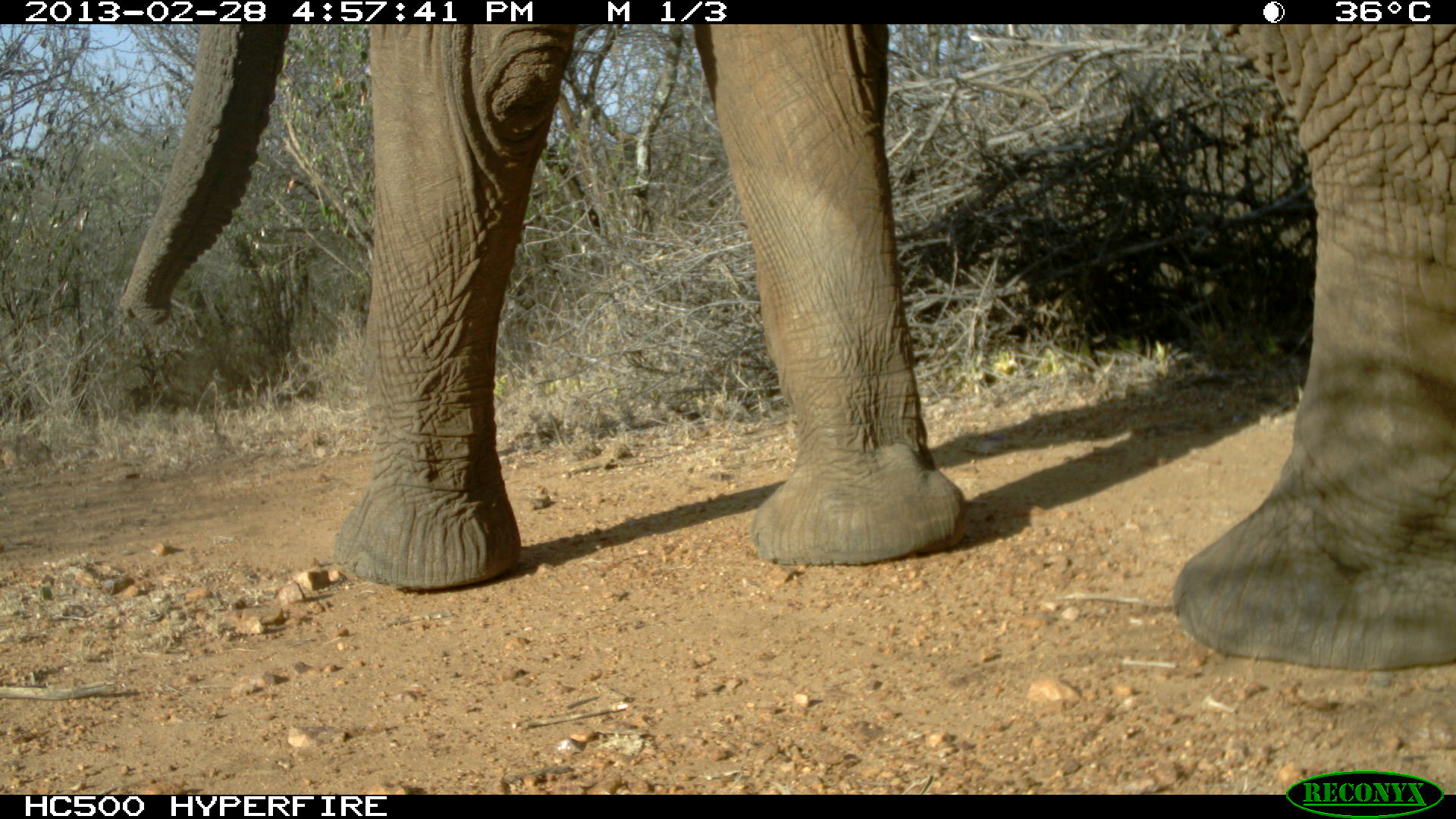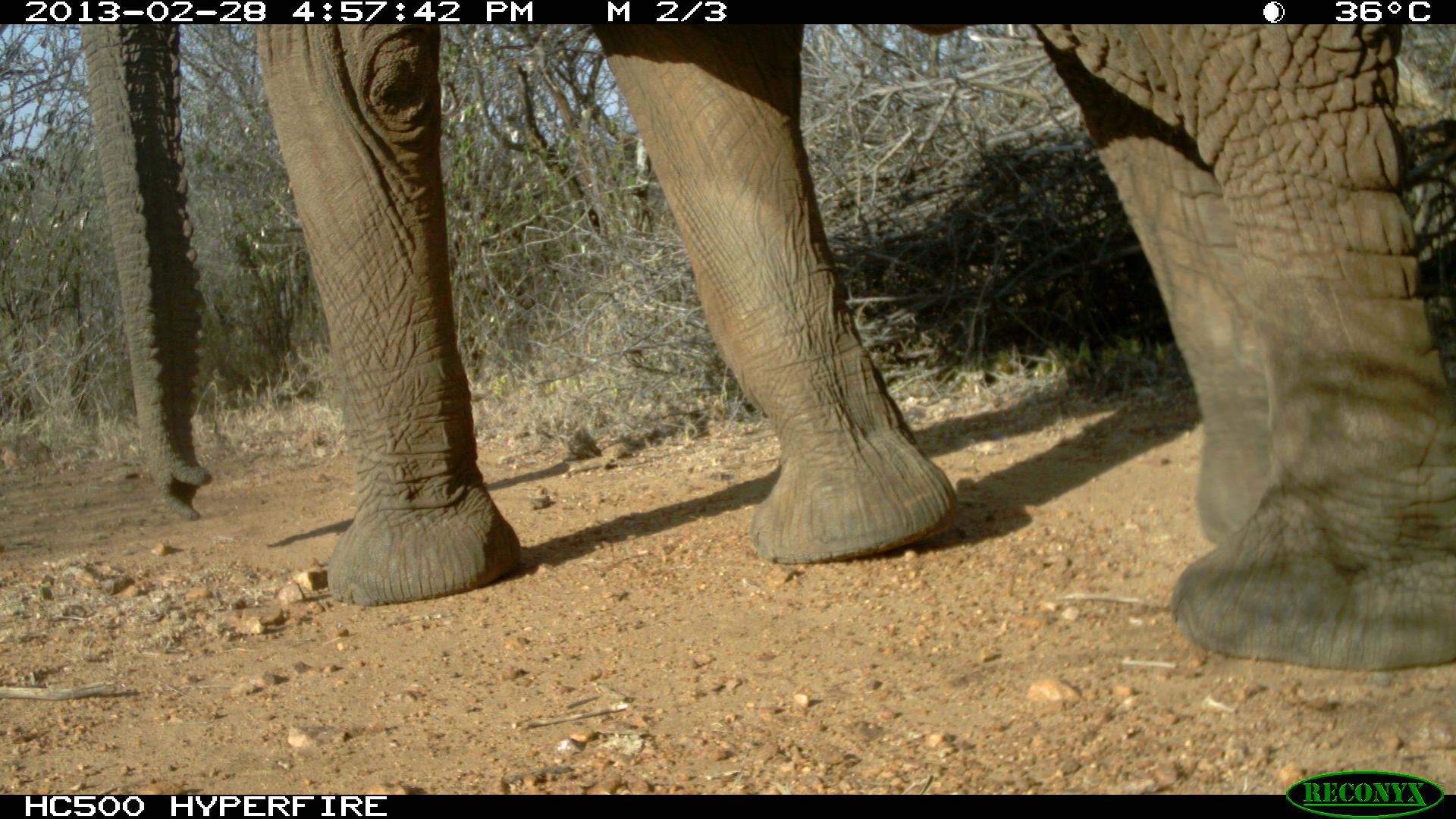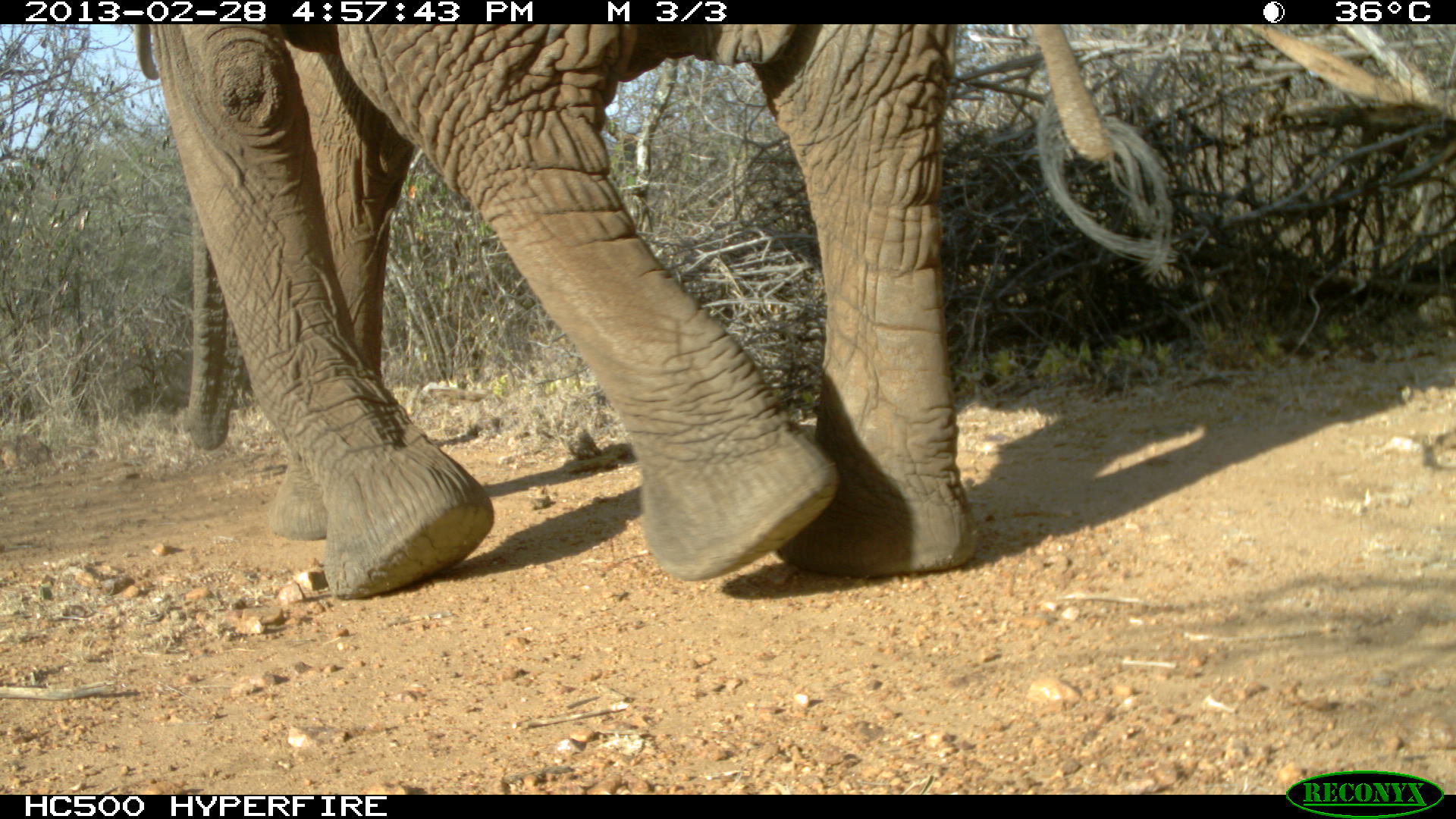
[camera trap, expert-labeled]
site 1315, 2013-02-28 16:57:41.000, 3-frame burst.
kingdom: Animalia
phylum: Chordata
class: Mammalia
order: Proboscidea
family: Elephantidae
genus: Loxodonta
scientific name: Loxodonta africana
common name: african bush elephant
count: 1